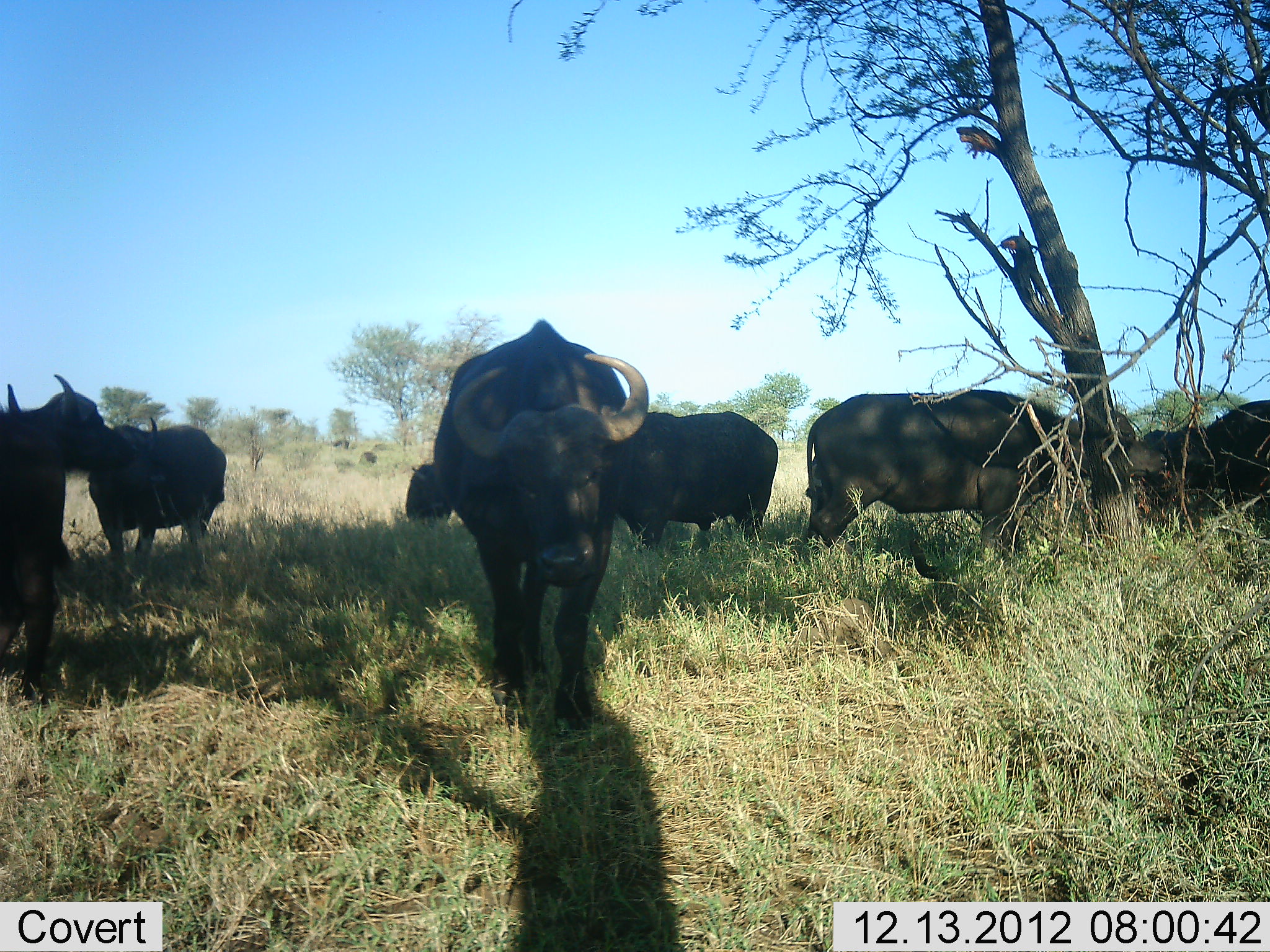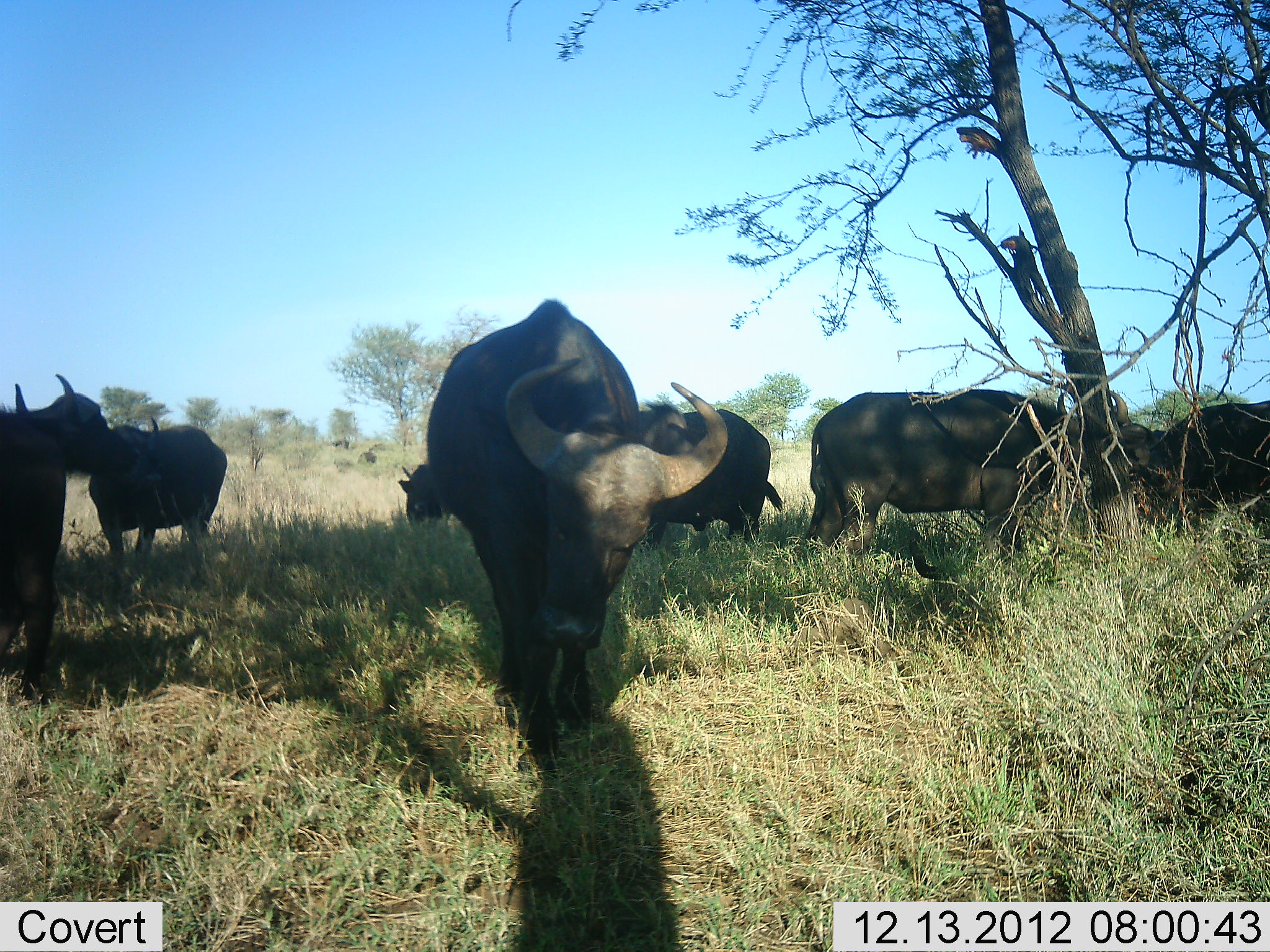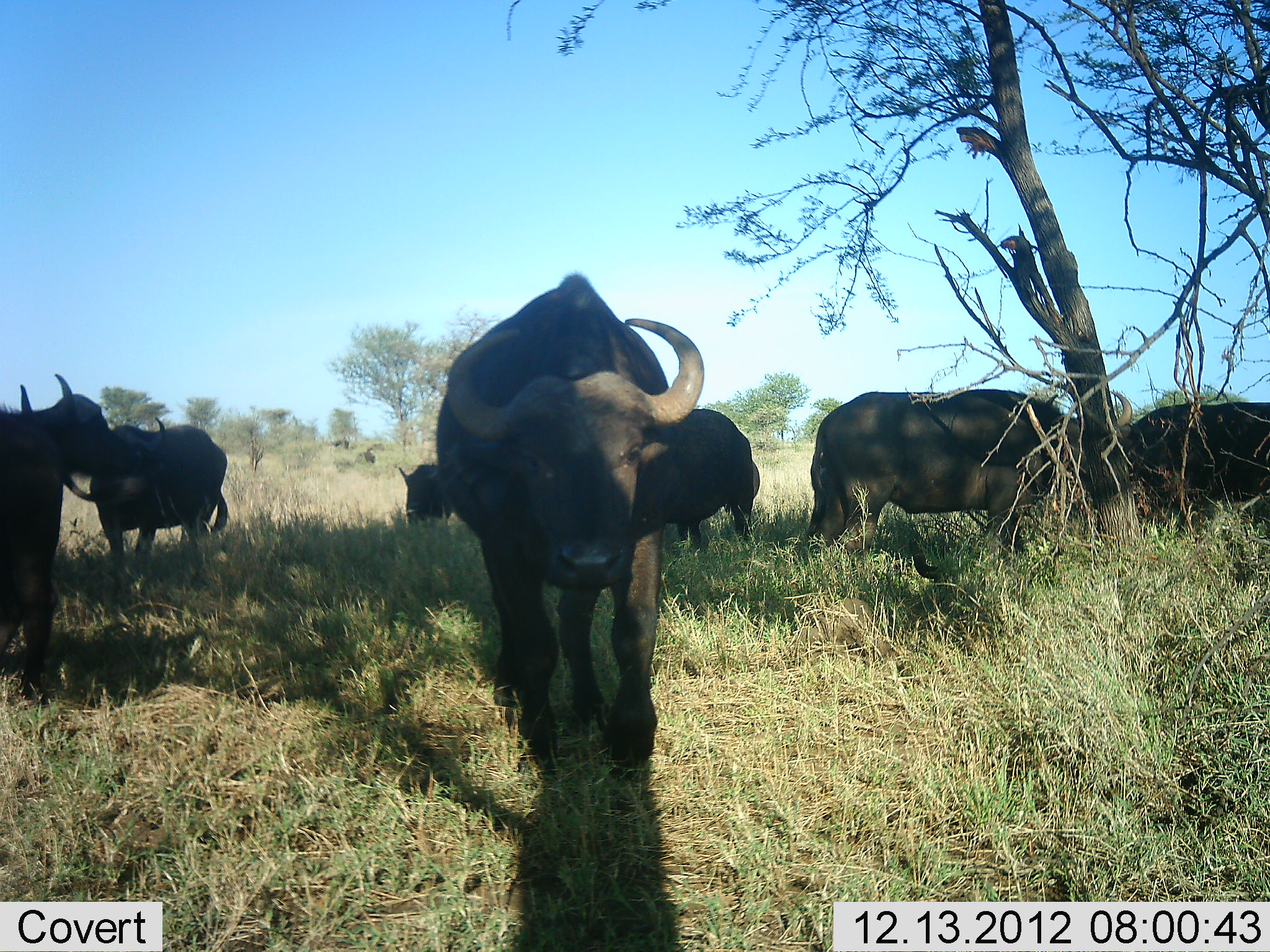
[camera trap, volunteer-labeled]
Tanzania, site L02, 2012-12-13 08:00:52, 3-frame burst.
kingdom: Animalia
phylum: Chordata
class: Mammalia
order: Artiodactyla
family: Bovidae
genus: Syncerus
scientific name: Syncerus caffer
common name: cape buffalo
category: buffalo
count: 7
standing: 74%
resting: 16%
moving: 63%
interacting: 5%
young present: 0%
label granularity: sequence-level